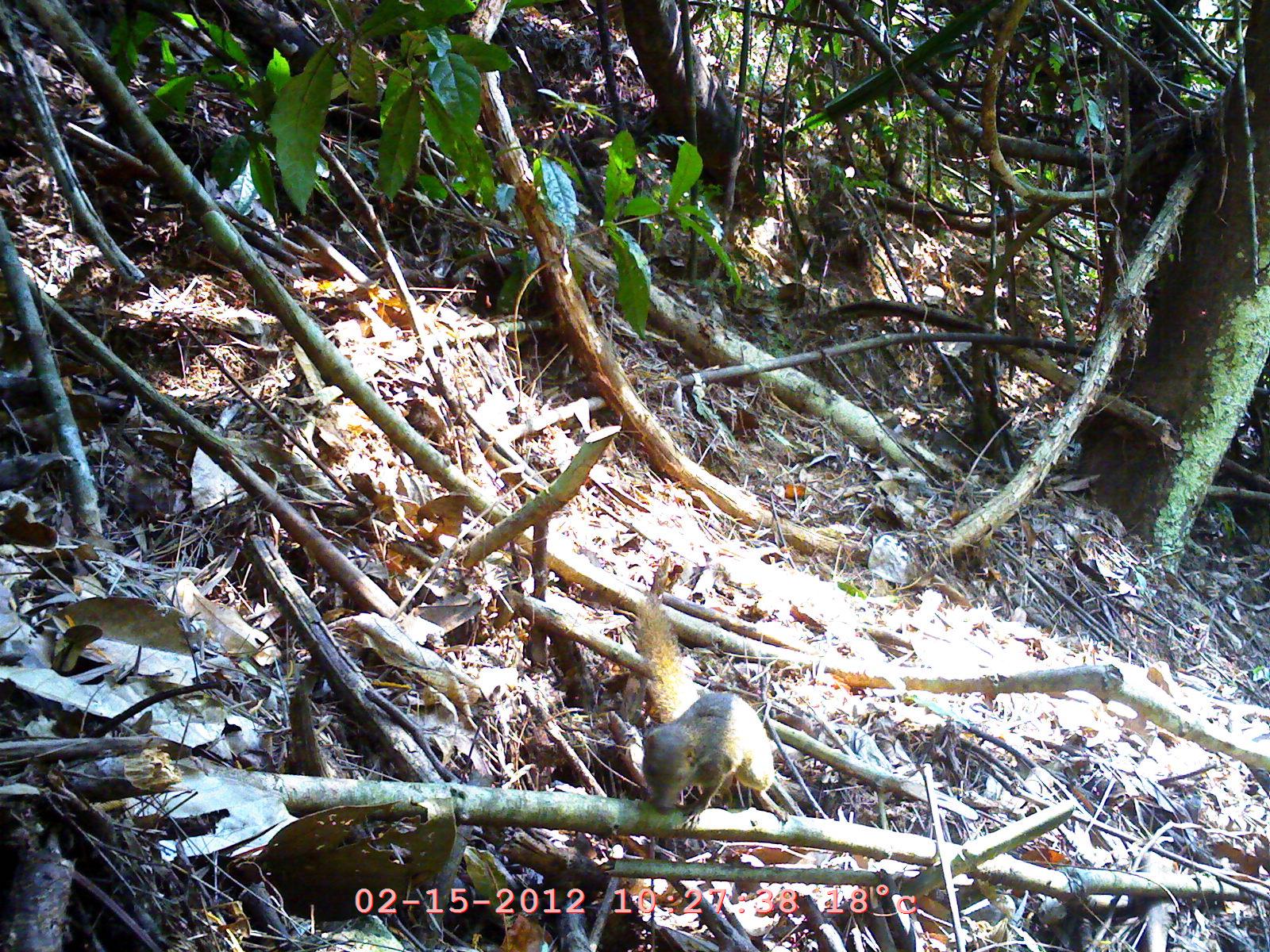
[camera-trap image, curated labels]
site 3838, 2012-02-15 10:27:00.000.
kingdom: Animalia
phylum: Chordata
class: Mammalia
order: Rodentia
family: Sciuridae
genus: Dremomys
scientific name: Dremomys rufigenis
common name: asian red-cheeked squirrel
Dremomys rufigenis (asian red-cheeked squirrel), count 1.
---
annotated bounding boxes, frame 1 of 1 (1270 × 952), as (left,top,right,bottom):
dremomys rufigenis: (637,689,789,832)